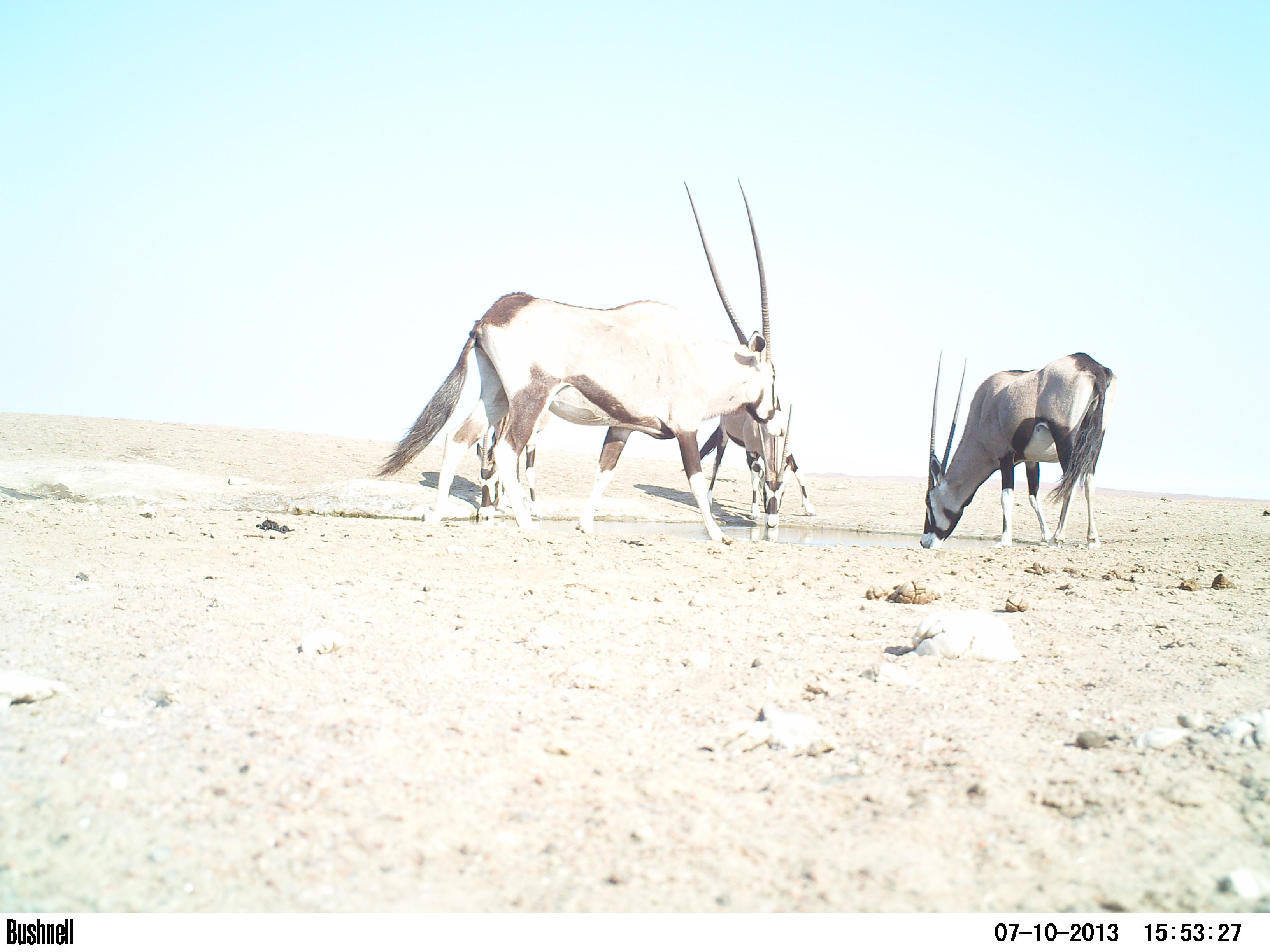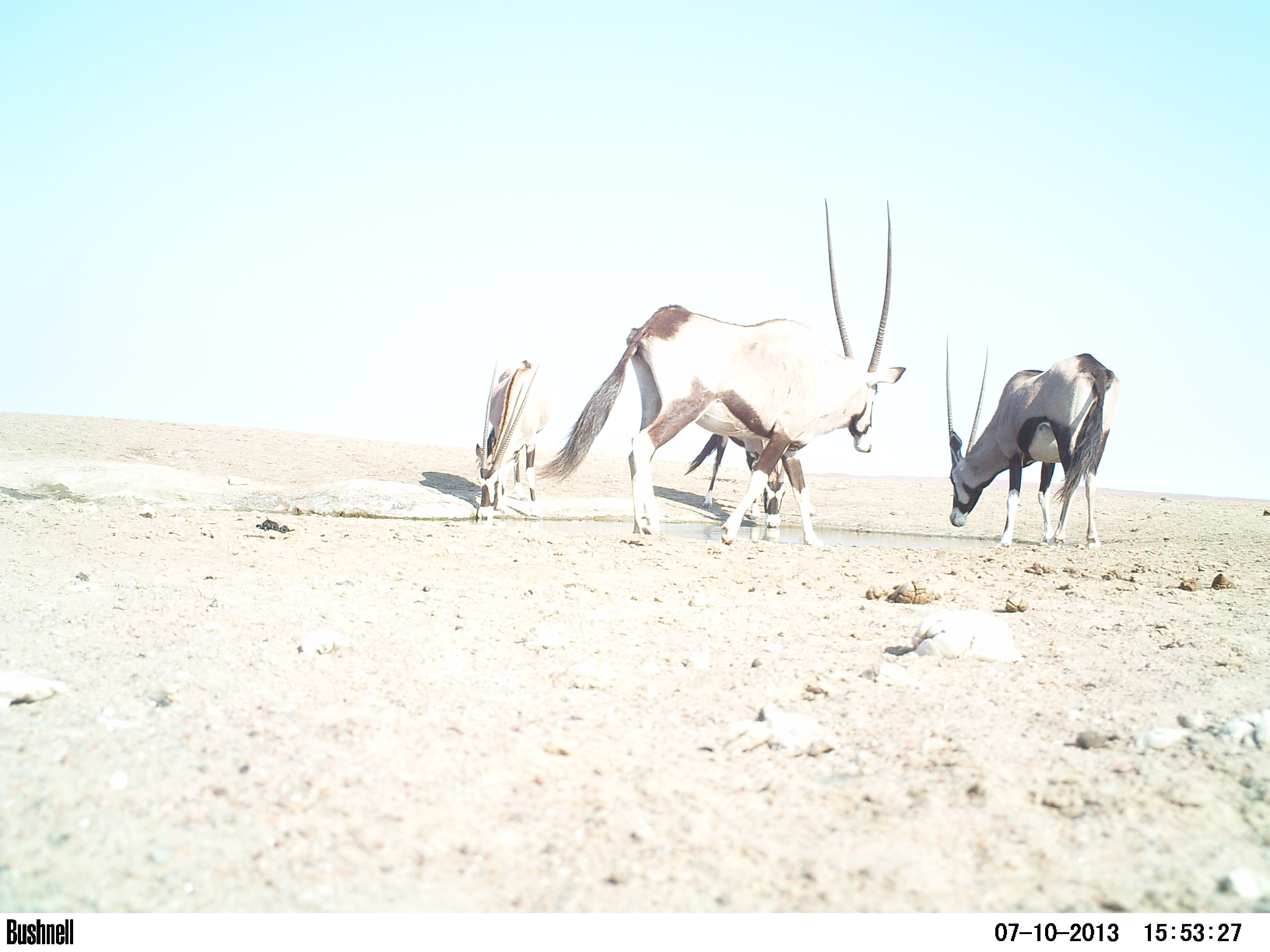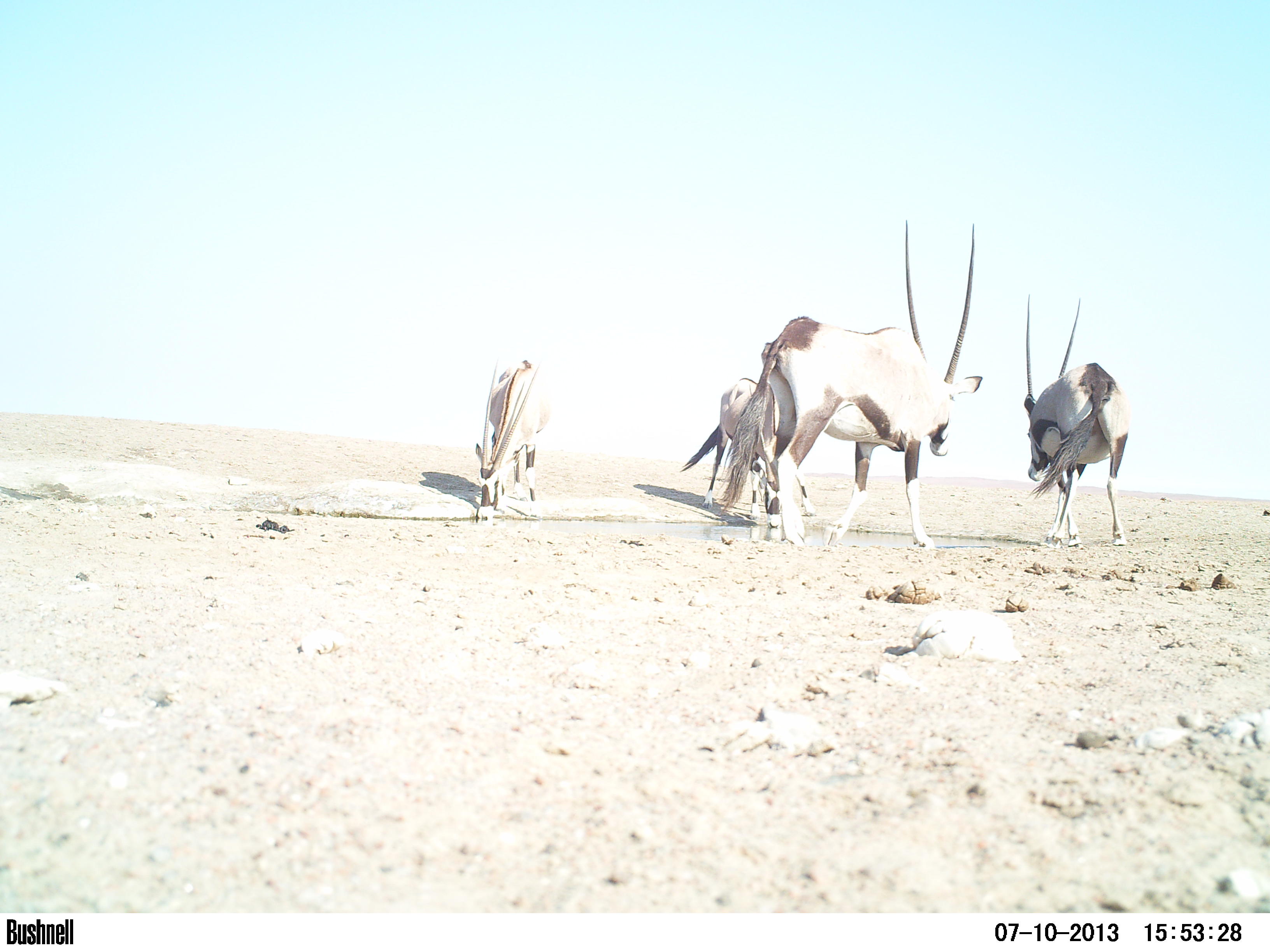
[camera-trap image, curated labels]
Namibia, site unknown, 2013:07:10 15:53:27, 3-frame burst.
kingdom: Animalia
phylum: Chordata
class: Mammalia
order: Artiodactyla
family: Bovidae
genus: Oryx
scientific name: Oryx gazella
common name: gemsbok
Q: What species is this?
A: Oryx gazella (gemsbok).